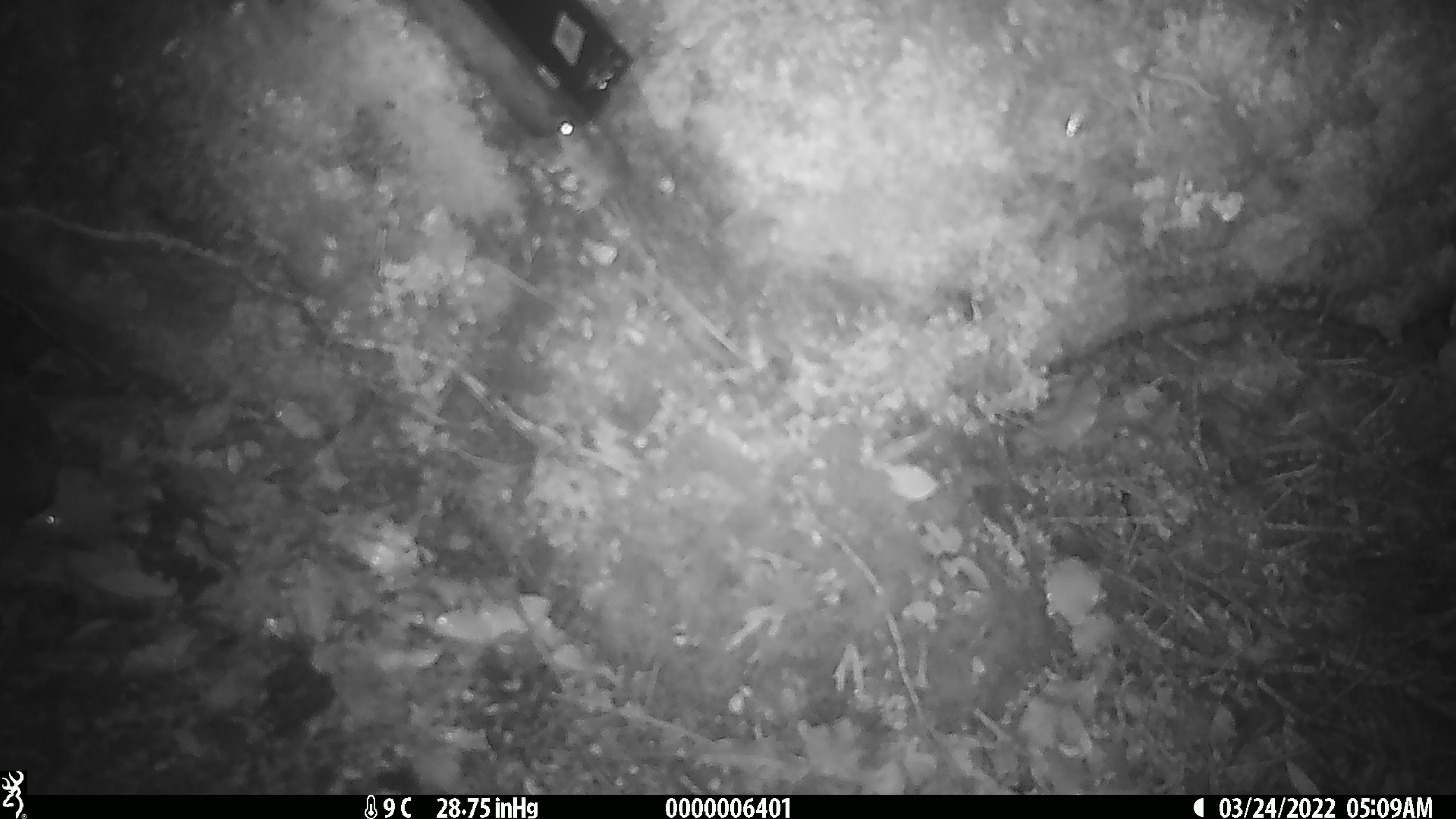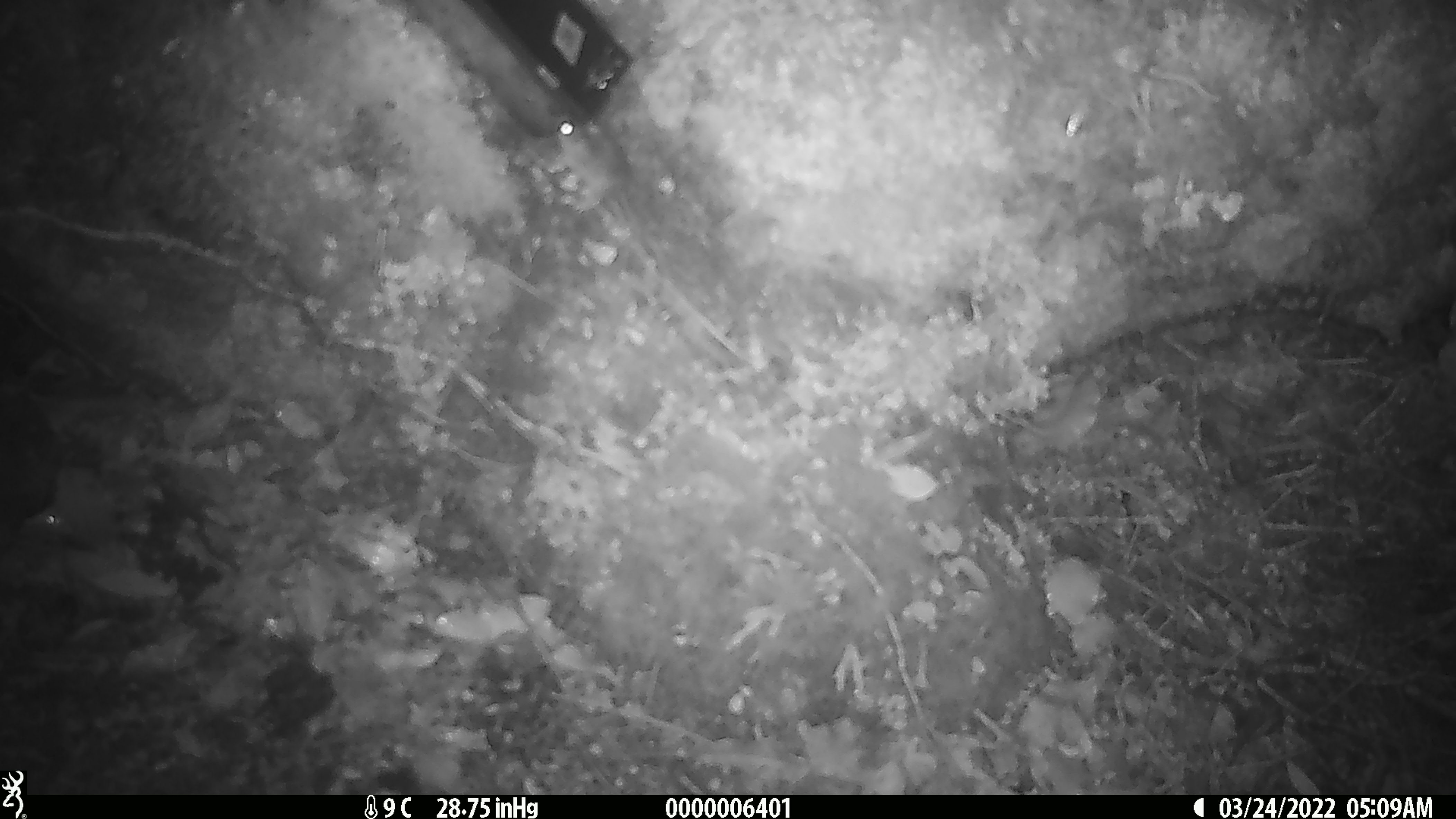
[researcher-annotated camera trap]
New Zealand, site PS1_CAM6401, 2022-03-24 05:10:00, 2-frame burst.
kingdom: Animalia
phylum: Chordata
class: Mammalia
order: Rodentia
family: Muridae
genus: Mus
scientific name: Mus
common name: mouse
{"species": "mouse (Mus)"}